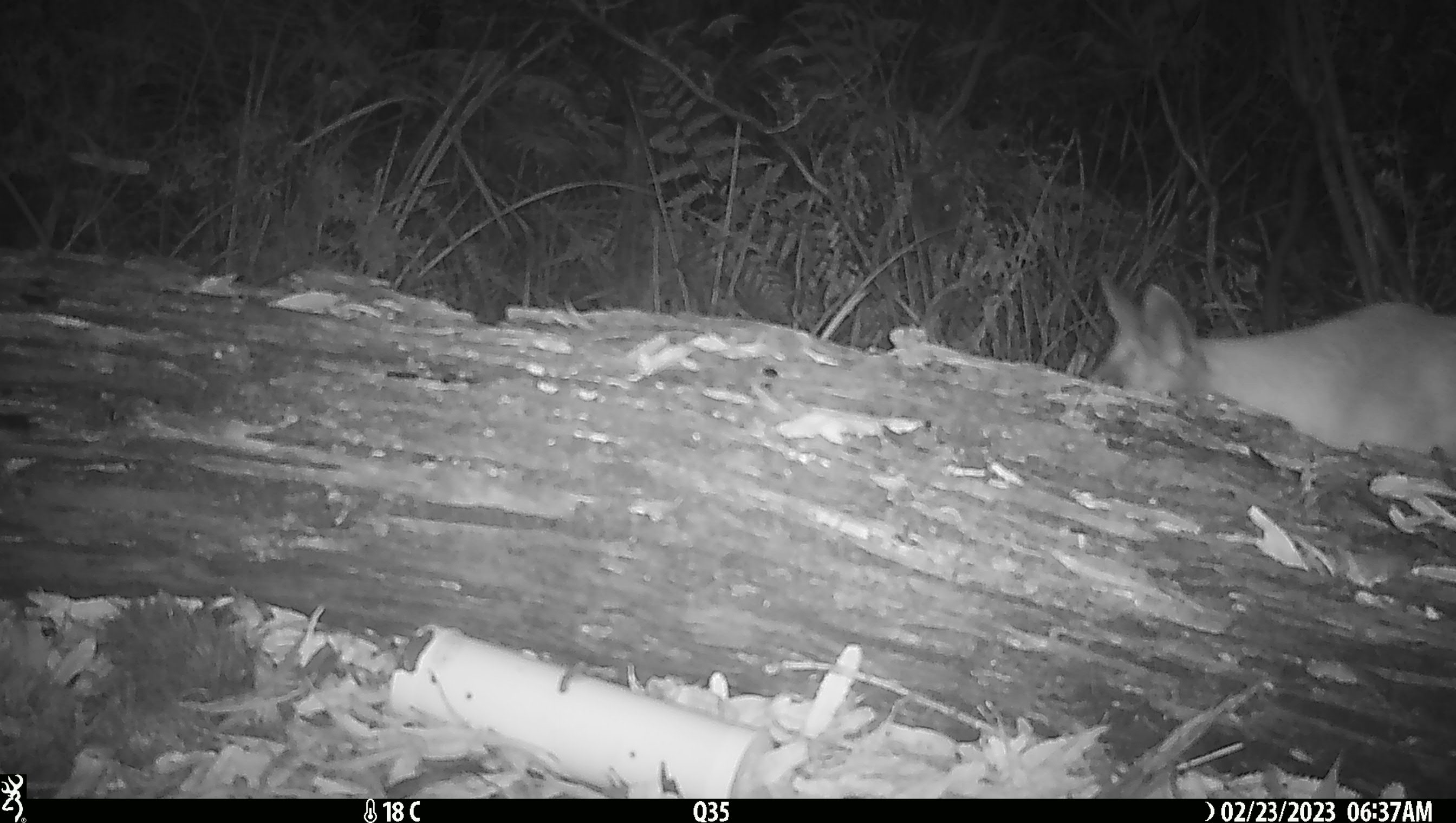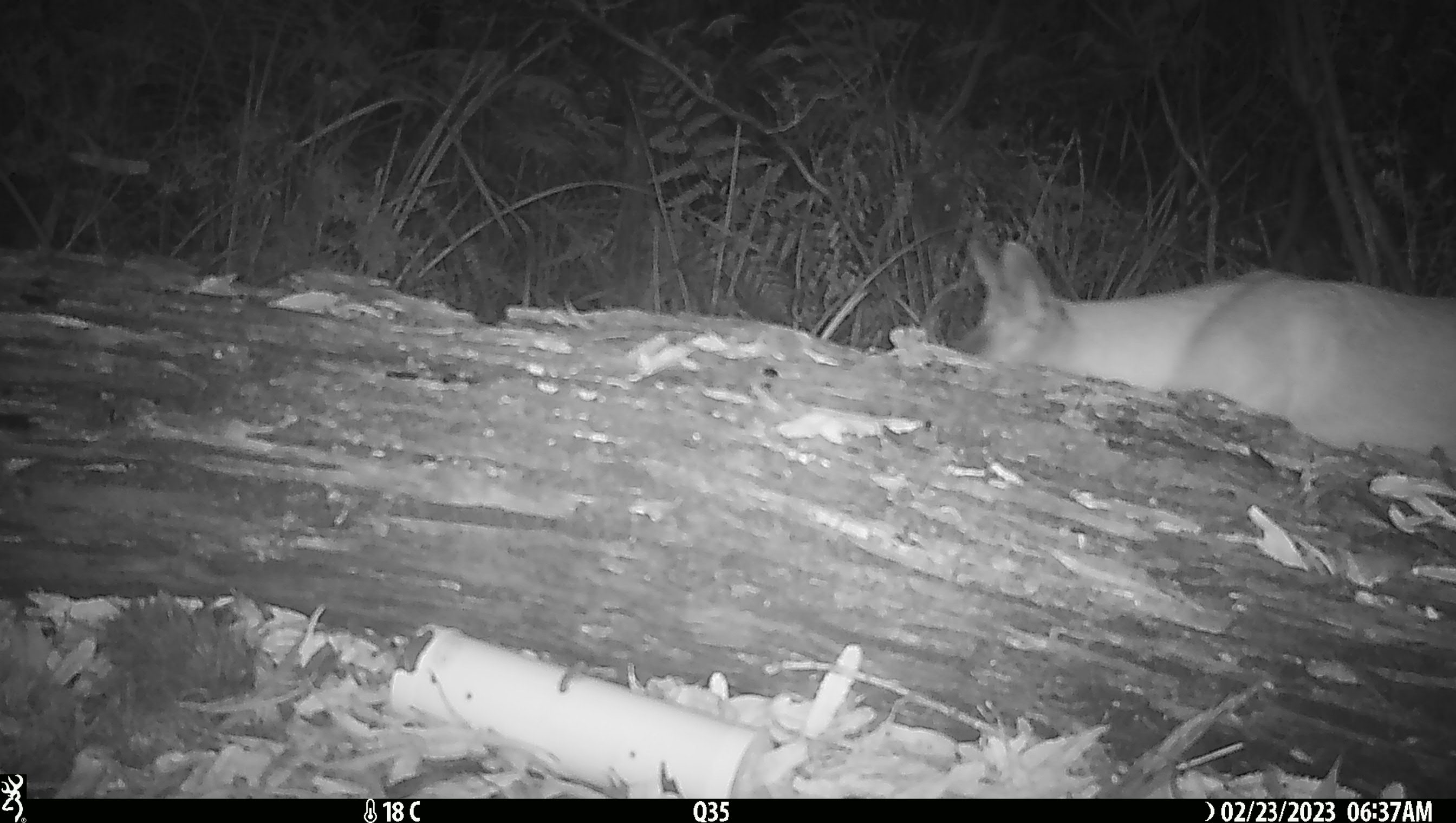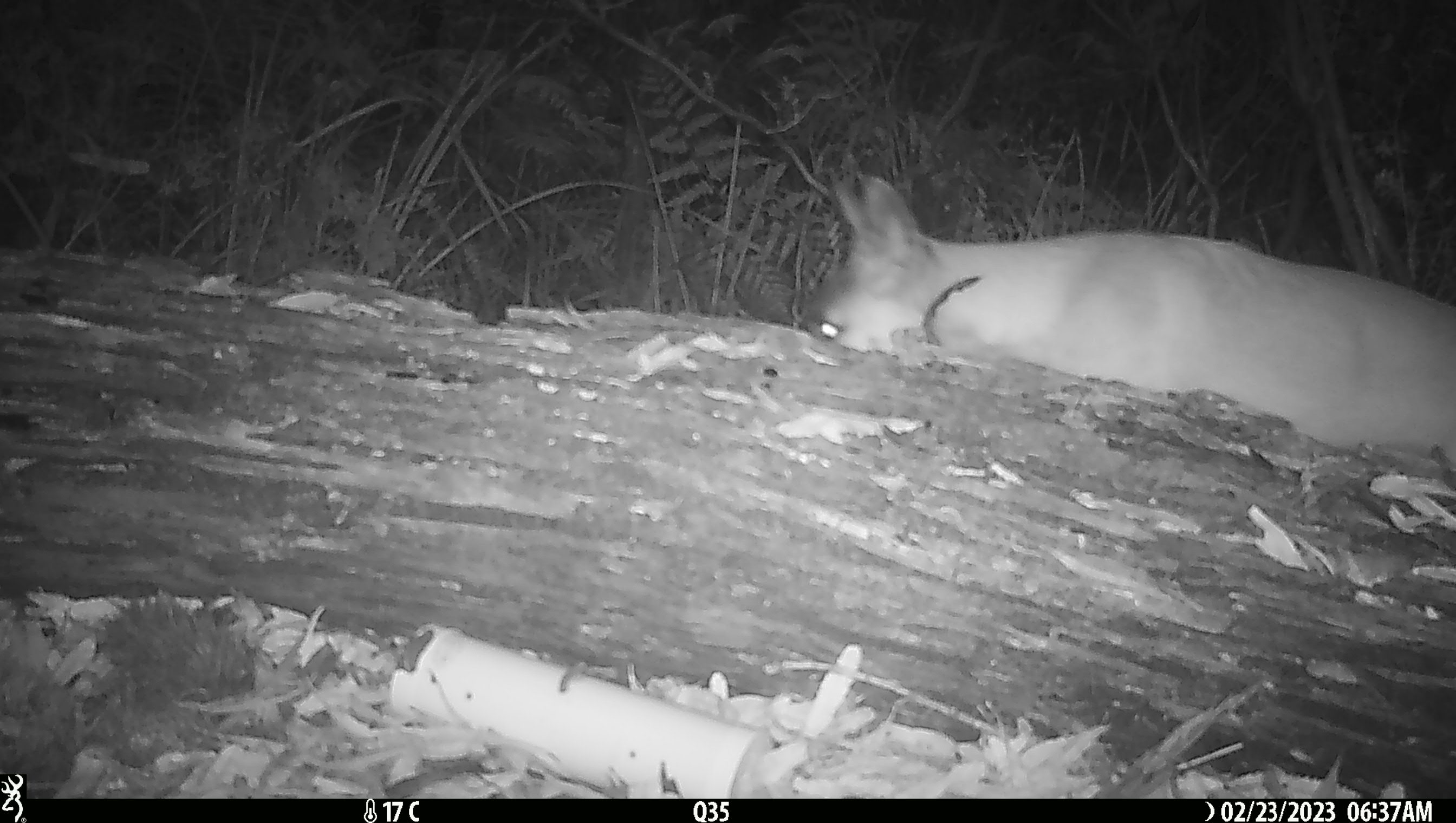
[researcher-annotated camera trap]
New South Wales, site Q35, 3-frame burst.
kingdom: Animalia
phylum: Chordata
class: Mammalia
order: Carnivora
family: Canidae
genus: Canis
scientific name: Canis familiaris dingo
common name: dingo